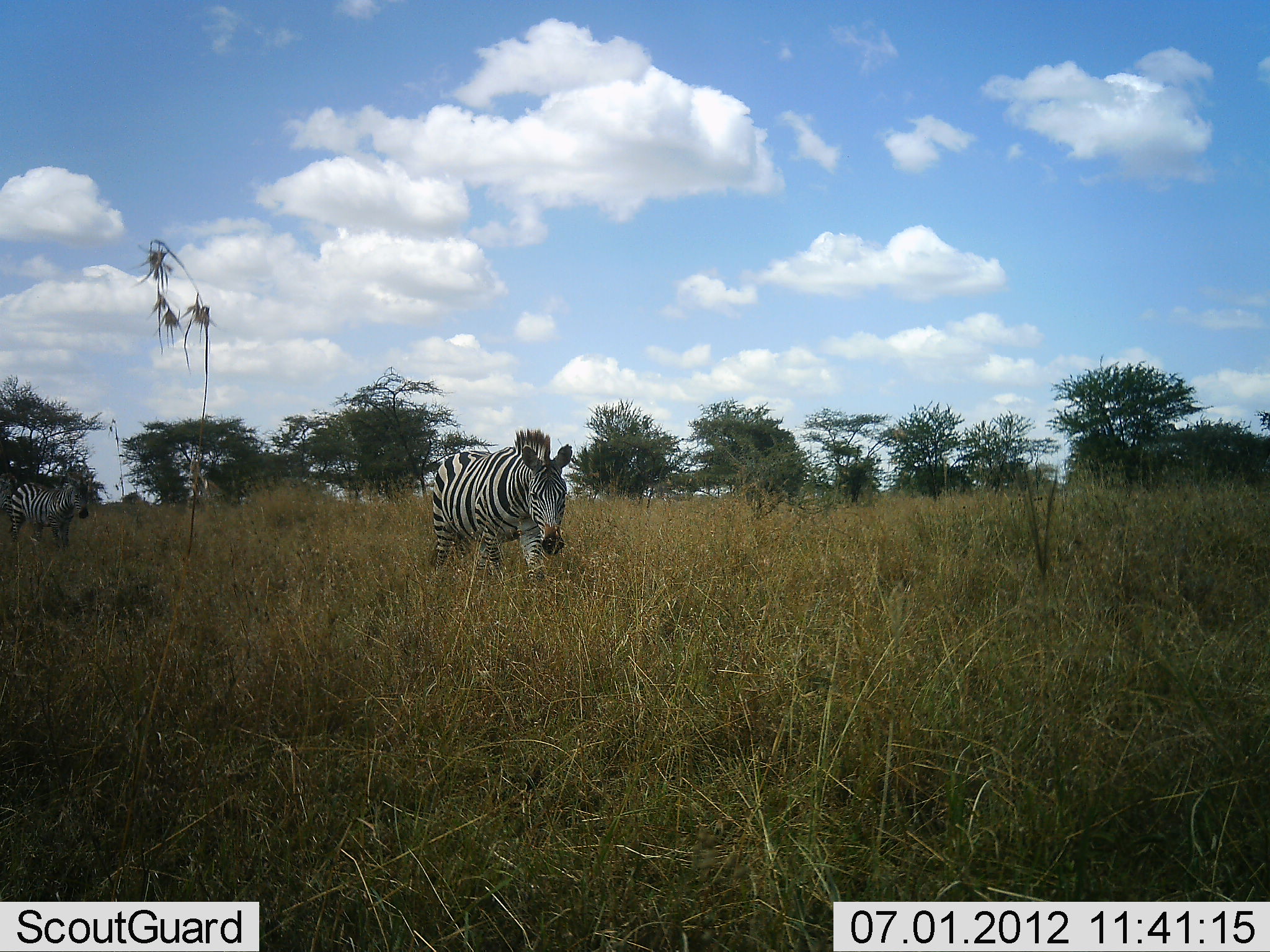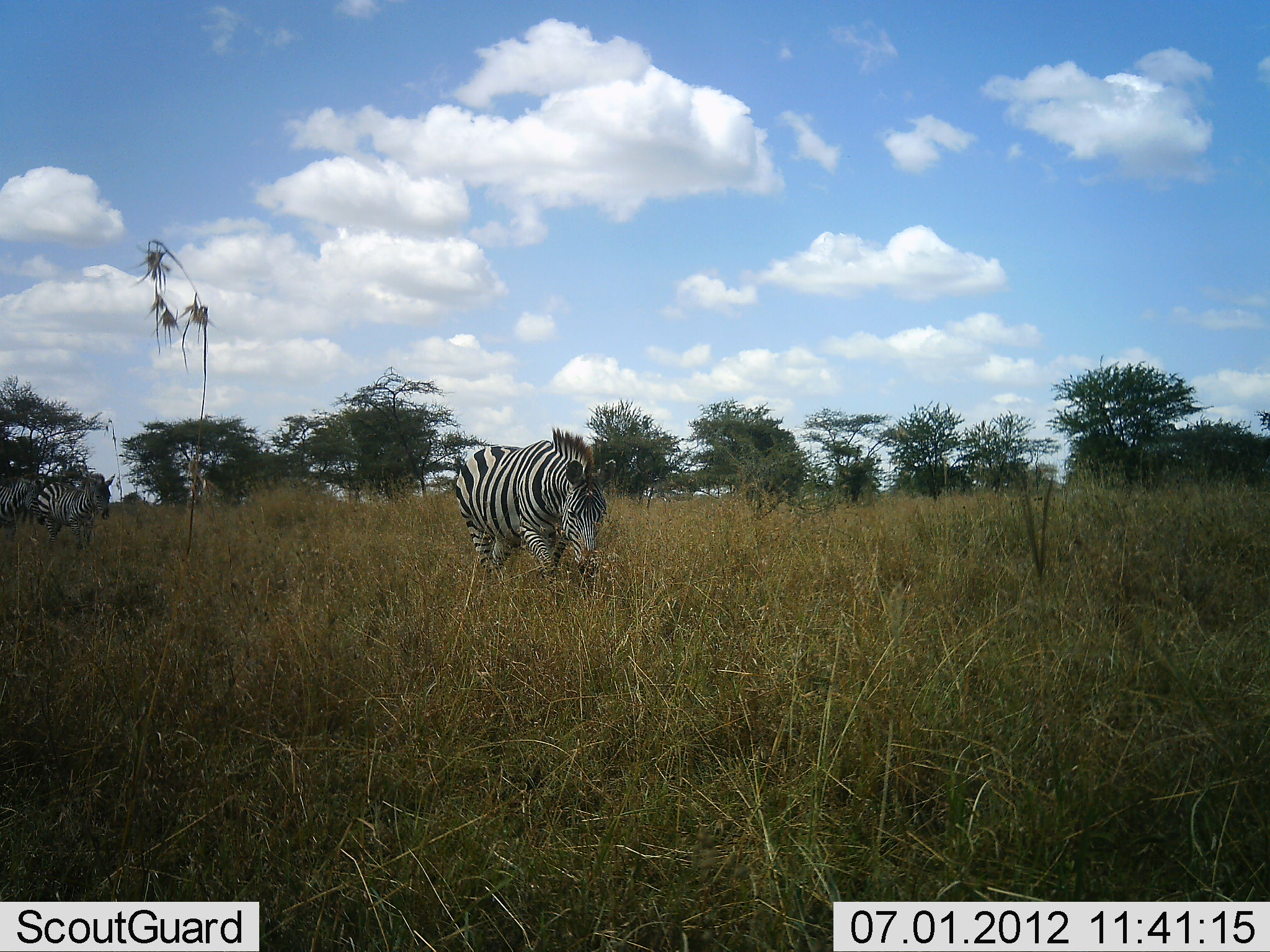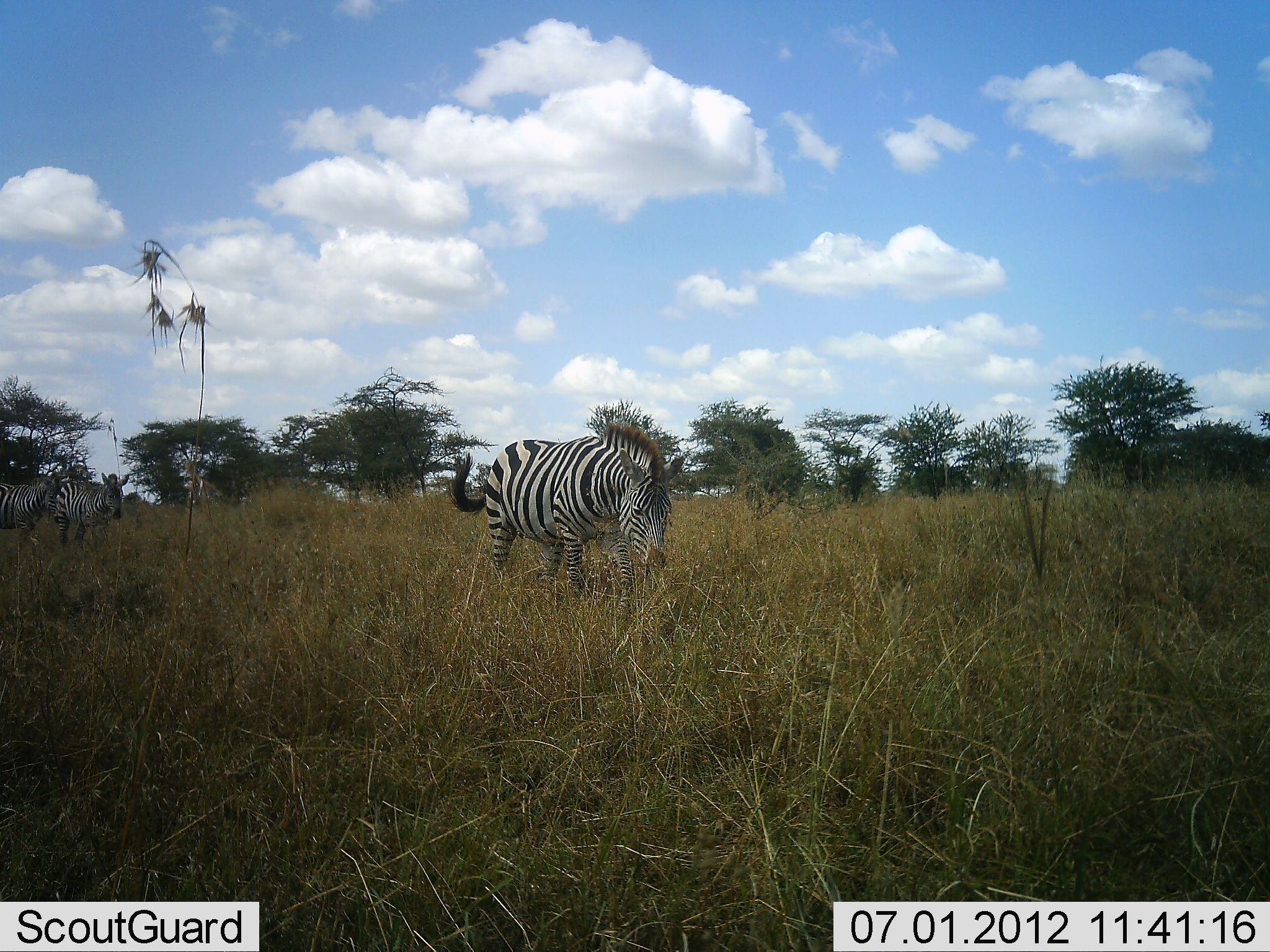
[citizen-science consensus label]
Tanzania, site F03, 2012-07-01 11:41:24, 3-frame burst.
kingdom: Animalia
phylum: Chordata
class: Mammalia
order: Perissodactyla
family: Equidae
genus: Equus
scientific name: Equus quagga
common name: plains zebra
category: zebra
Zebra (plains zebra) (Equus quagga), count 3. Behavior (volunteer vote fractions): standing 10%, resting 0%, moving 90%, interacting 0%. Young present (vote fraction): 0%. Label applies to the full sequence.